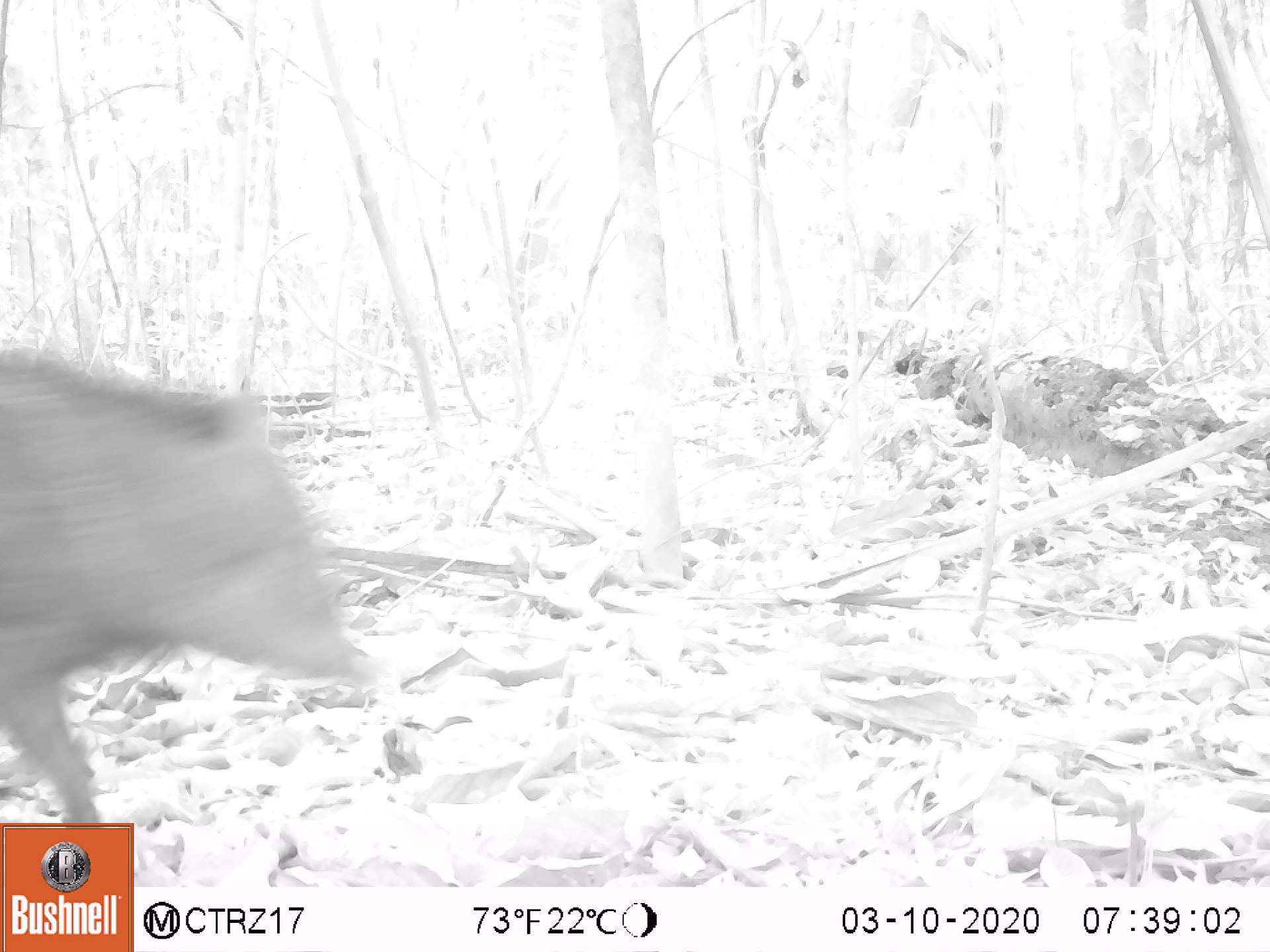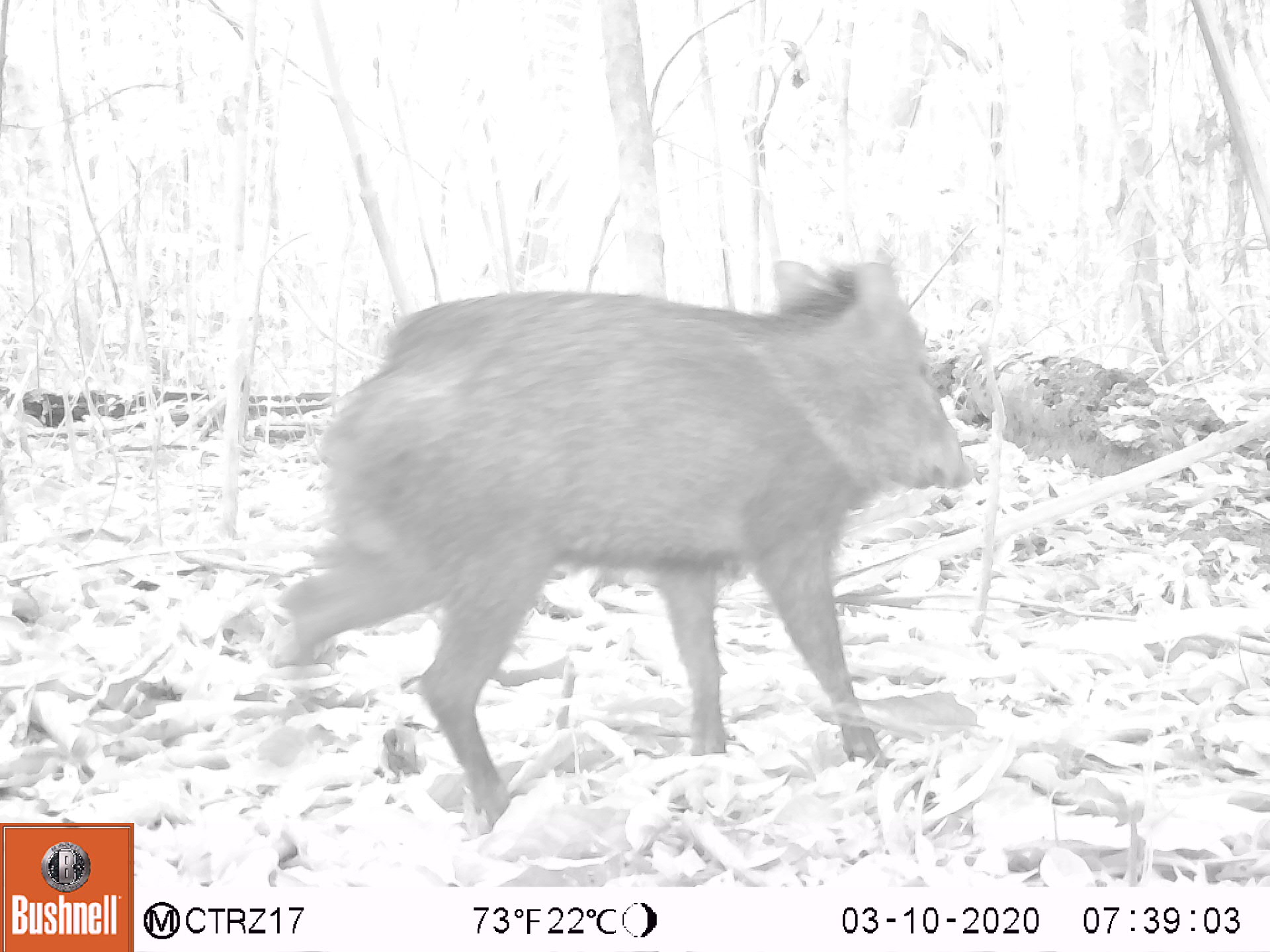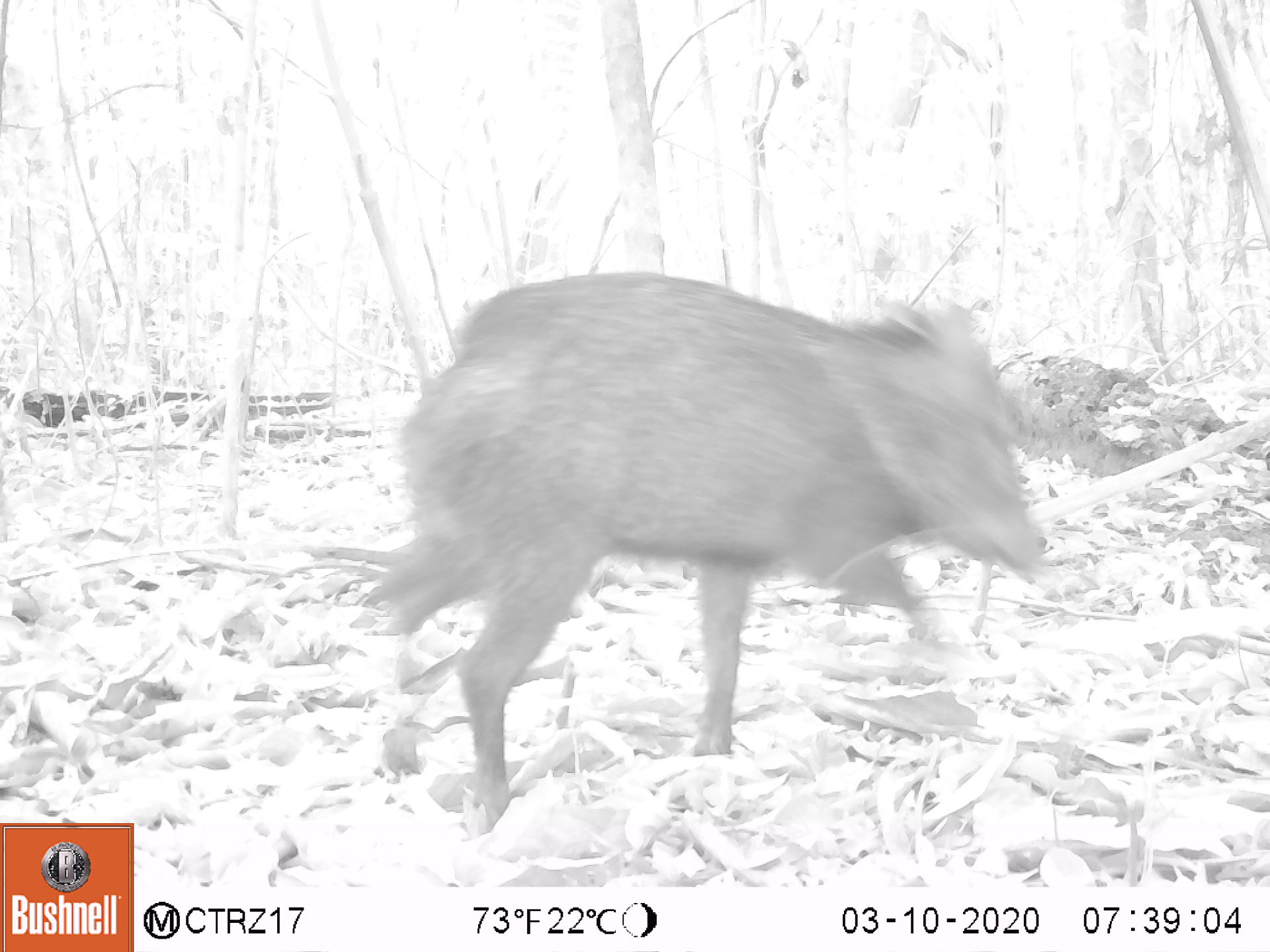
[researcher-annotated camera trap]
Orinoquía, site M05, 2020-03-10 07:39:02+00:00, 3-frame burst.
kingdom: Animalia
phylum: Chordata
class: Mammalia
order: Artiodactyla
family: Tayassuidae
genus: Pecari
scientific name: Pecari tajacu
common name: collared peccary